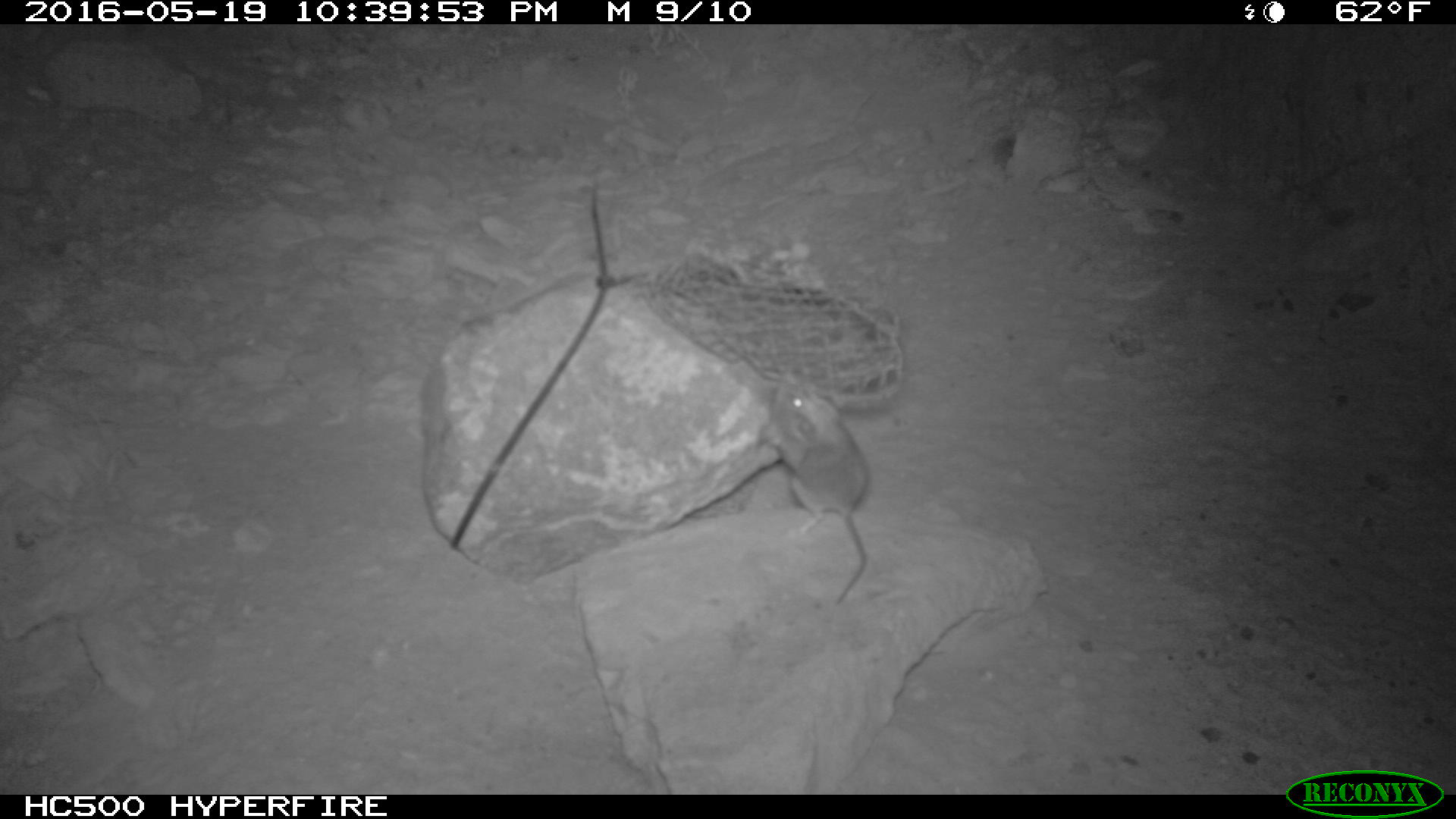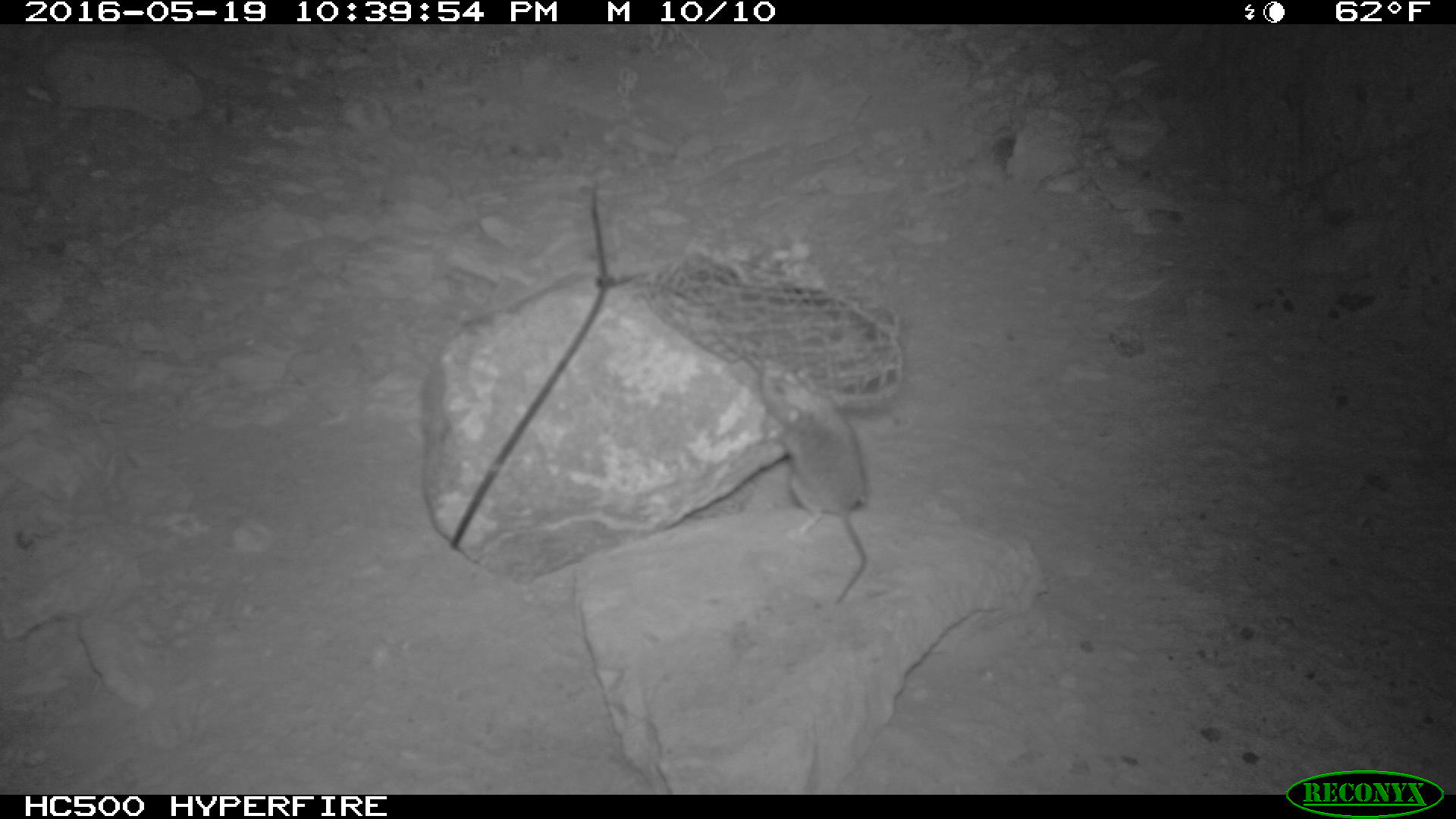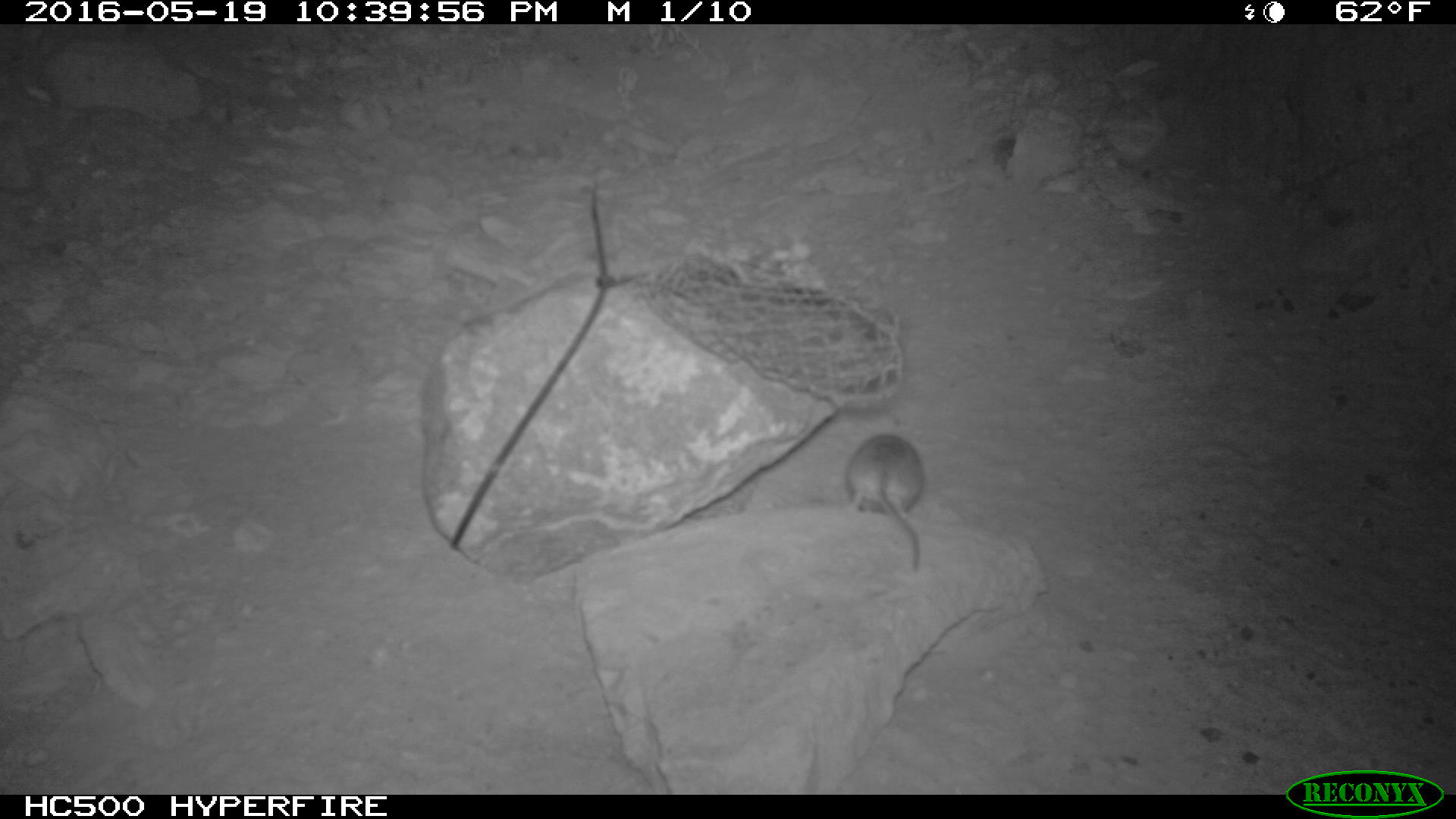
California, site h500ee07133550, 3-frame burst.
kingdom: Animalia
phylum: Chordata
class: Mammalia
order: Rodentia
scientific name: Rodentia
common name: rodent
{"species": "rodent (Rodentia)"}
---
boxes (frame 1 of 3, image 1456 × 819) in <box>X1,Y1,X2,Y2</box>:
rodent: <box>760,372,874,601</box>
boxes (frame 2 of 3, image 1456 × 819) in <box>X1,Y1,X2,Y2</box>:
rodent: <box>761,366,868,604</box>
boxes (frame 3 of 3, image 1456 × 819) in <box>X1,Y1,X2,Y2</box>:
rodent: <box>843,431,931,572</box>